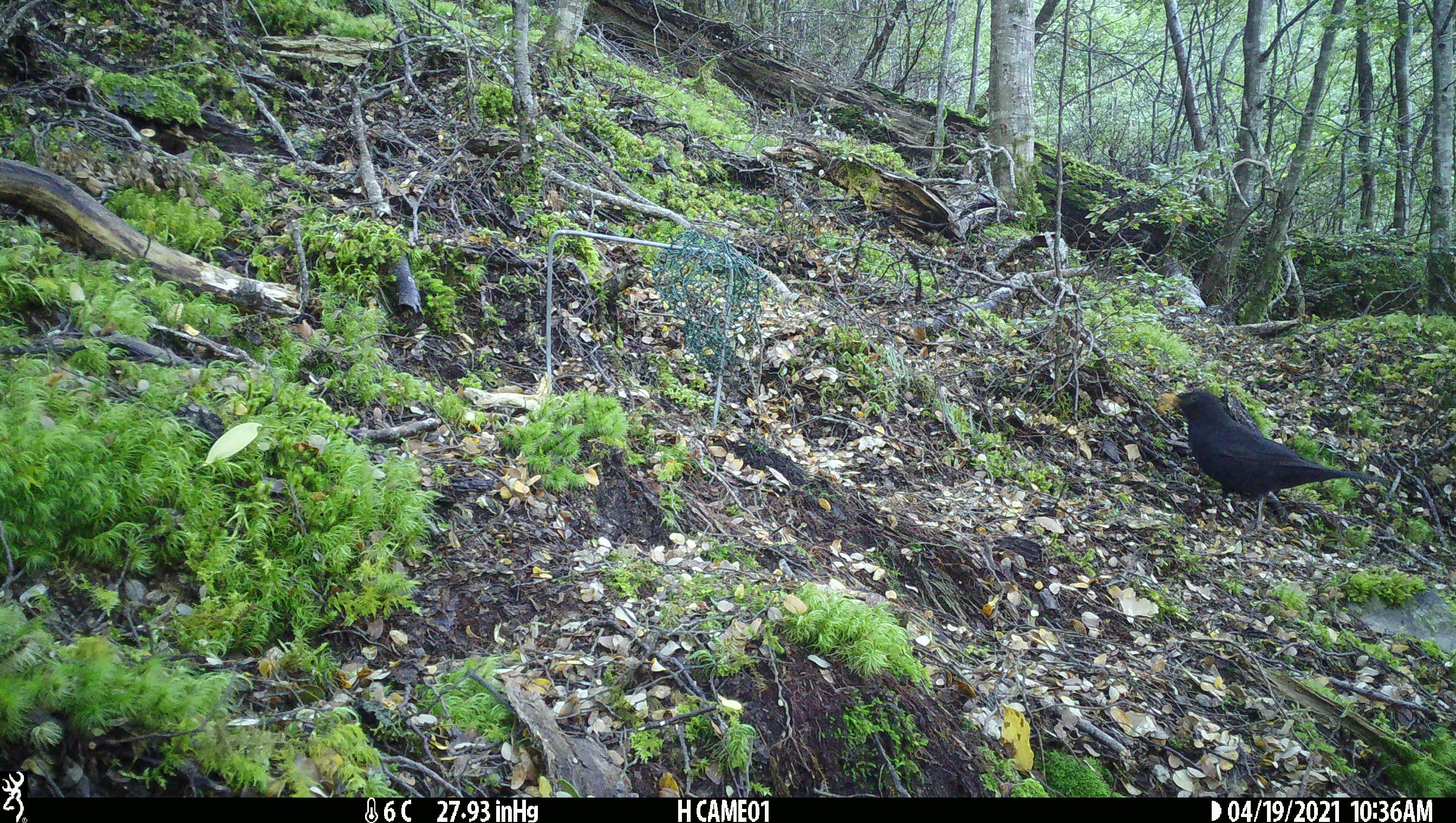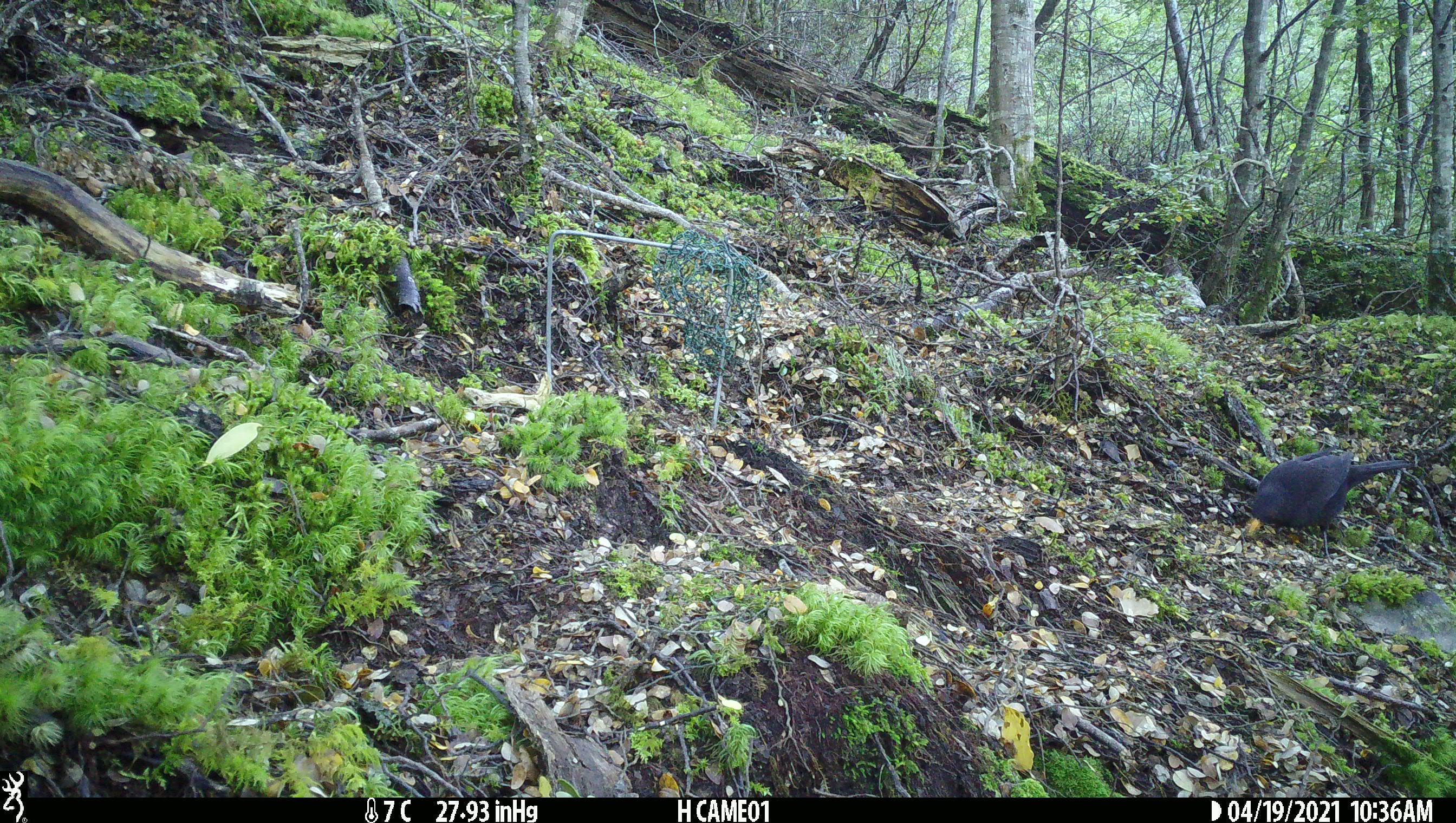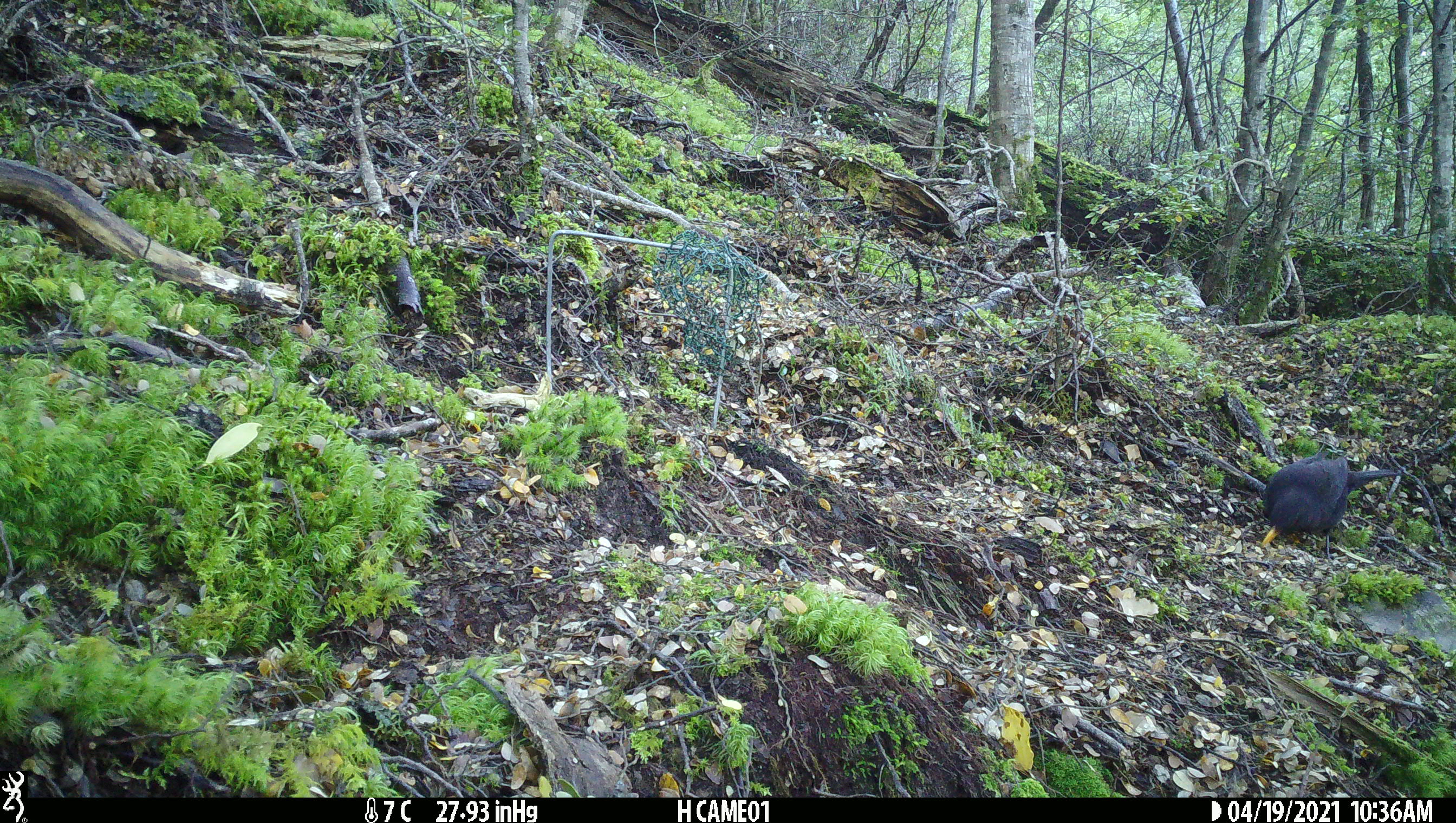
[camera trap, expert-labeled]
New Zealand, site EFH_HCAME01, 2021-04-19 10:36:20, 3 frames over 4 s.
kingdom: Animalia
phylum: Chordata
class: Aves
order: Passeriformes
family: Turdidae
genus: Turdus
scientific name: Turdus merula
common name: eurasian blackbird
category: blackbird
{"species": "blackbird (eurasian blackbird) (Turdus merula)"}